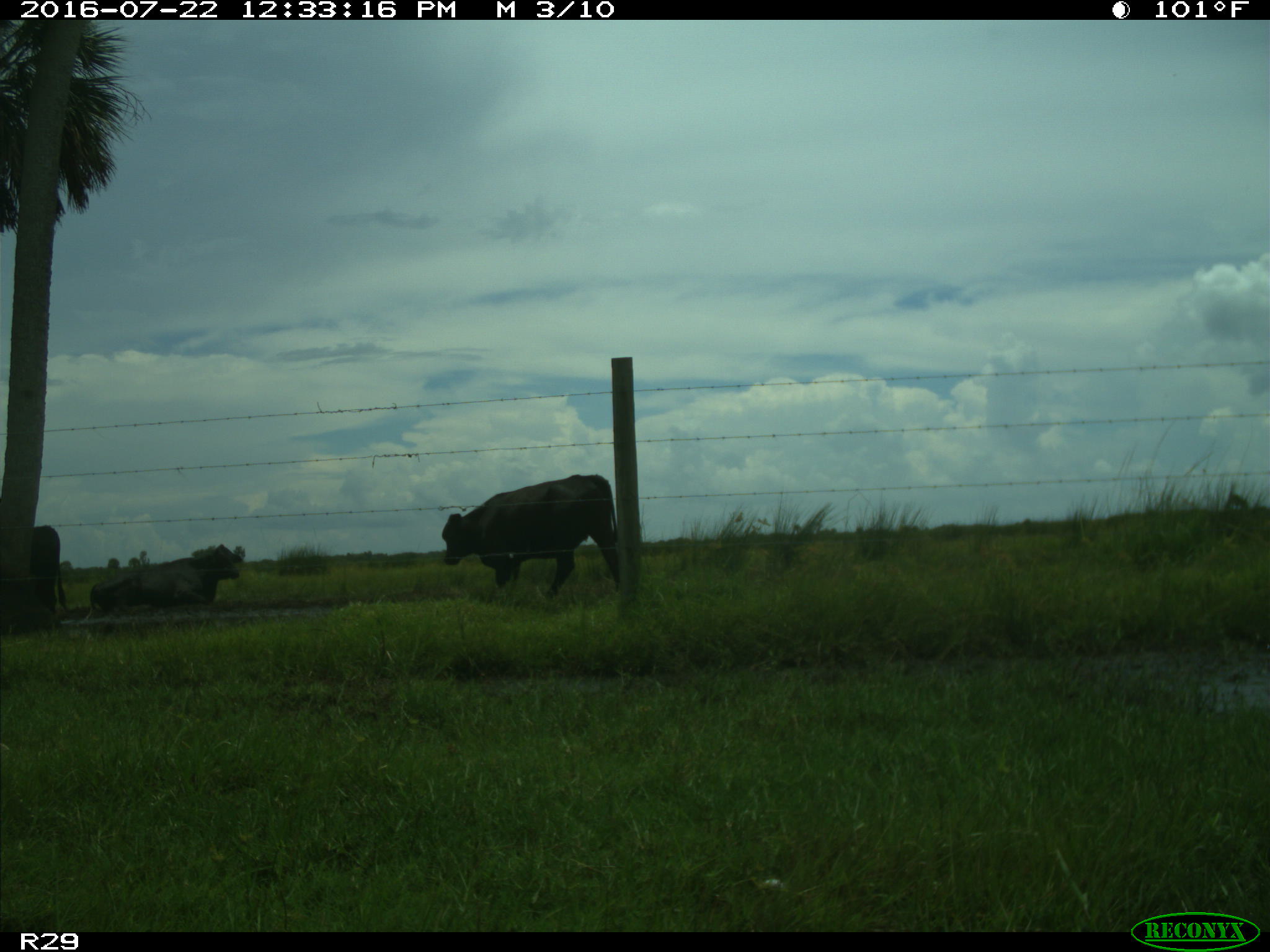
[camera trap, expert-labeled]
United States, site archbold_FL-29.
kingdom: Animalia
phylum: Chordata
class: Mammalia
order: Artiodactyla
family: Bovidae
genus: Bos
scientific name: Bos taurus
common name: domestic cow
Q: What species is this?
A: Bos taurus (domestic cow).